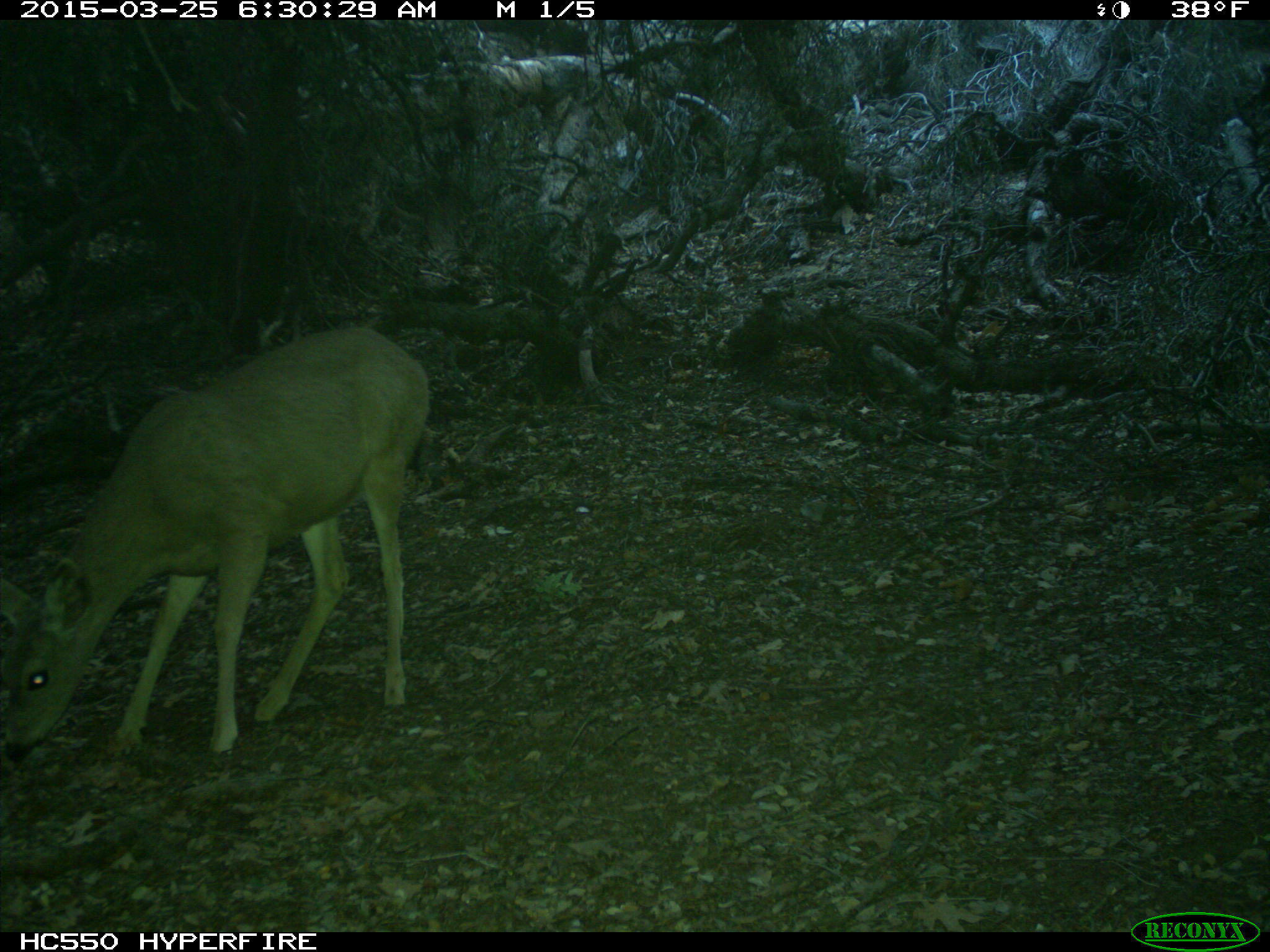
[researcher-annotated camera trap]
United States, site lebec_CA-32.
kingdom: Animalia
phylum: Chordata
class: Mammalia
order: Artiodactyla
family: Cervidae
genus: Odocoileus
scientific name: Odocoileus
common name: deer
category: unidentified deer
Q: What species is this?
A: Unidentified deer (deer) (Odocoileus).